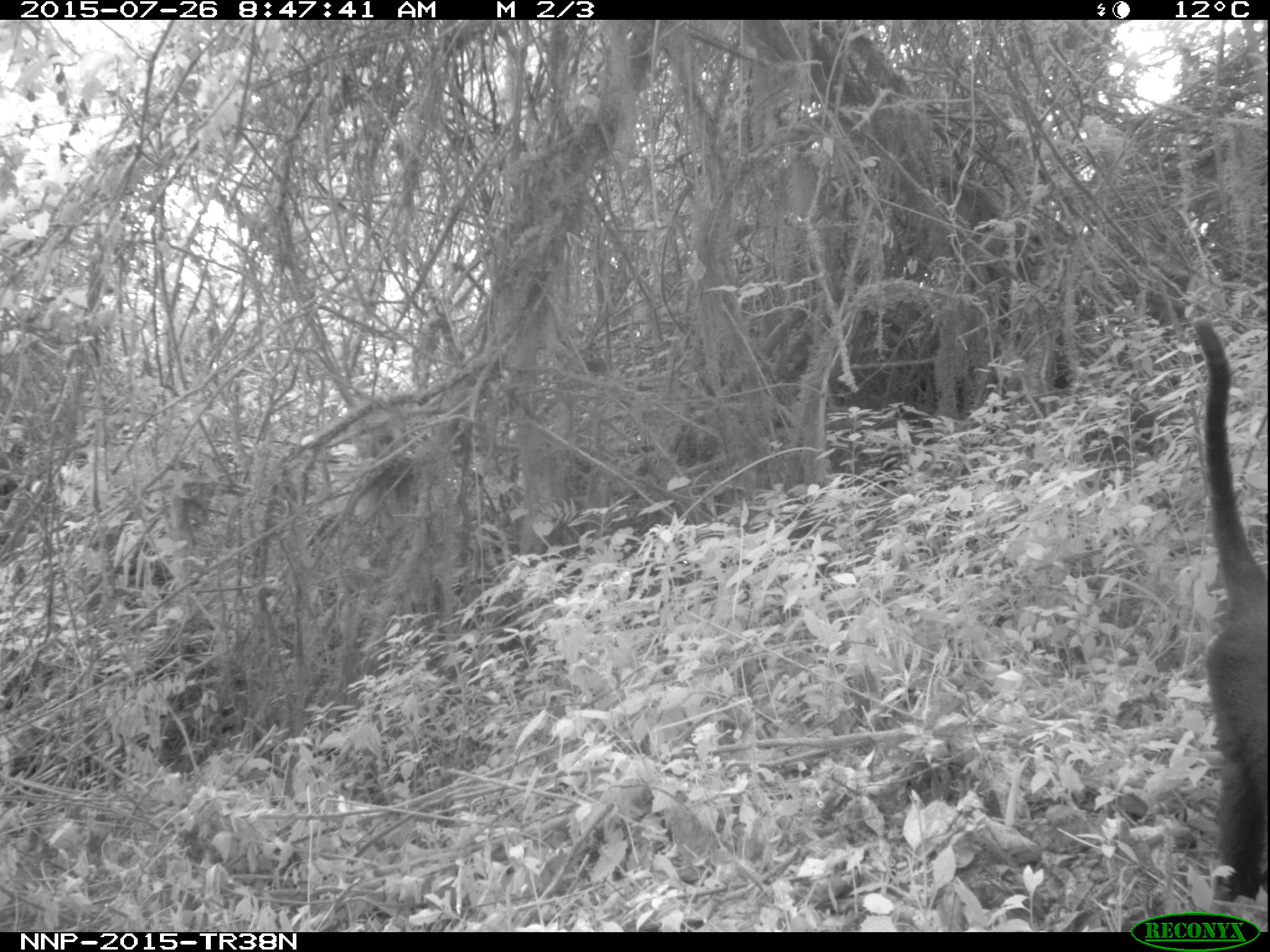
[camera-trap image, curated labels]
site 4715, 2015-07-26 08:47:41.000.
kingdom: Animalia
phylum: Chordata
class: Mammalia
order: Primates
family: Cercopithecidae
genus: Allochrocebus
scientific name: Allochrocebus lhoesti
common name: l'hoest's monkey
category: cercopithecus lhoesti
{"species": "cercopithecus lhoesti (l'hoest's monkey) (Allochrocebus lhoesti)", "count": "1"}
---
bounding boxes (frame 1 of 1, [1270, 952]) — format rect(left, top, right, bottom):
cercopithecus lhoesti: rect(1190, 307, 1270, 899)